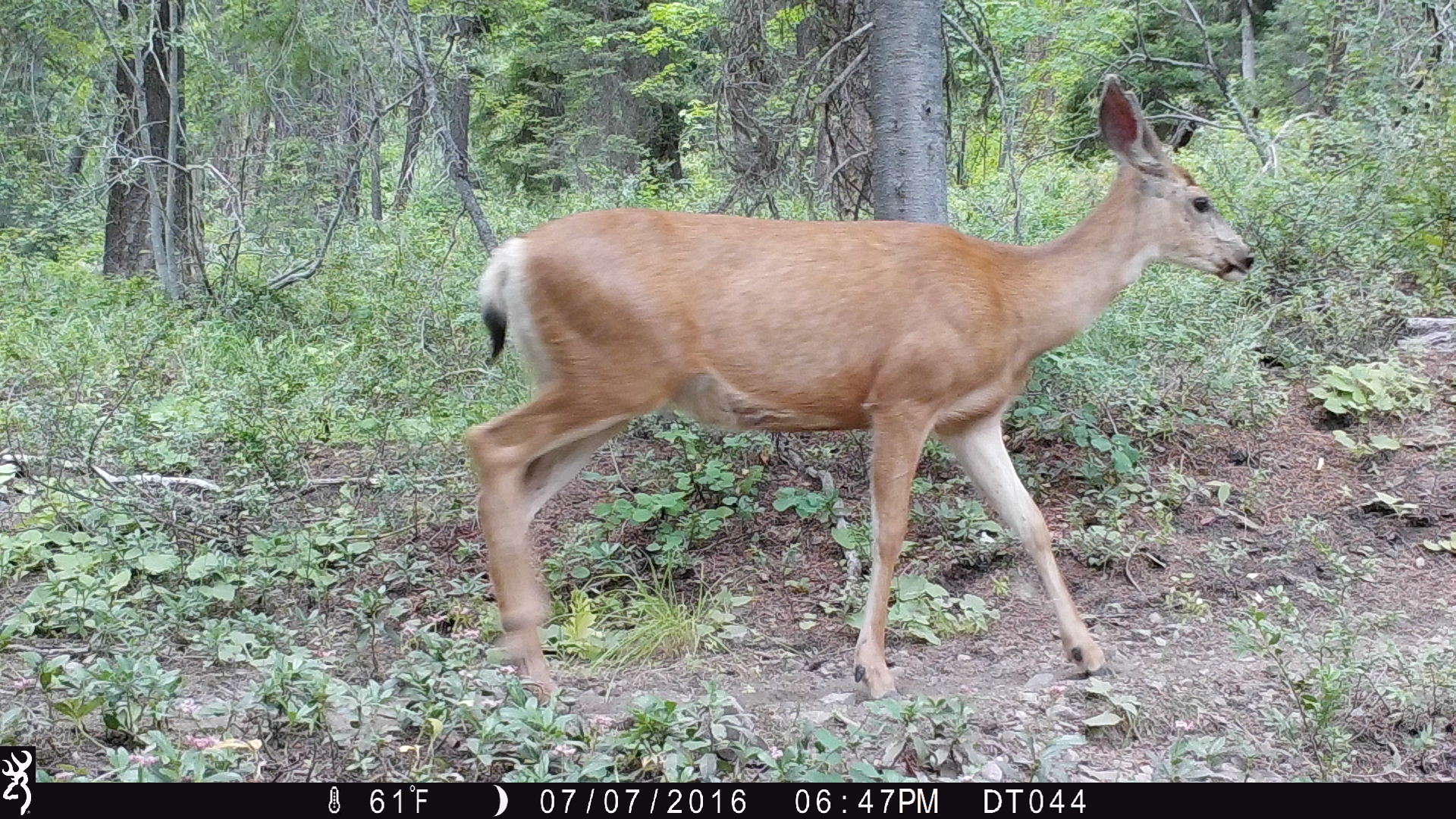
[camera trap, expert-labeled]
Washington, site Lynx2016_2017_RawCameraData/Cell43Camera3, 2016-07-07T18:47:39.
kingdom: Animalia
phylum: Chordata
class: Mammalia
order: Artiodactyla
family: Cervidae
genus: Odocoileus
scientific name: Odocoileus hemionus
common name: mule deer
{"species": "Odocoileus hemionus (mule deer)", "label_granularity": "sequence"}